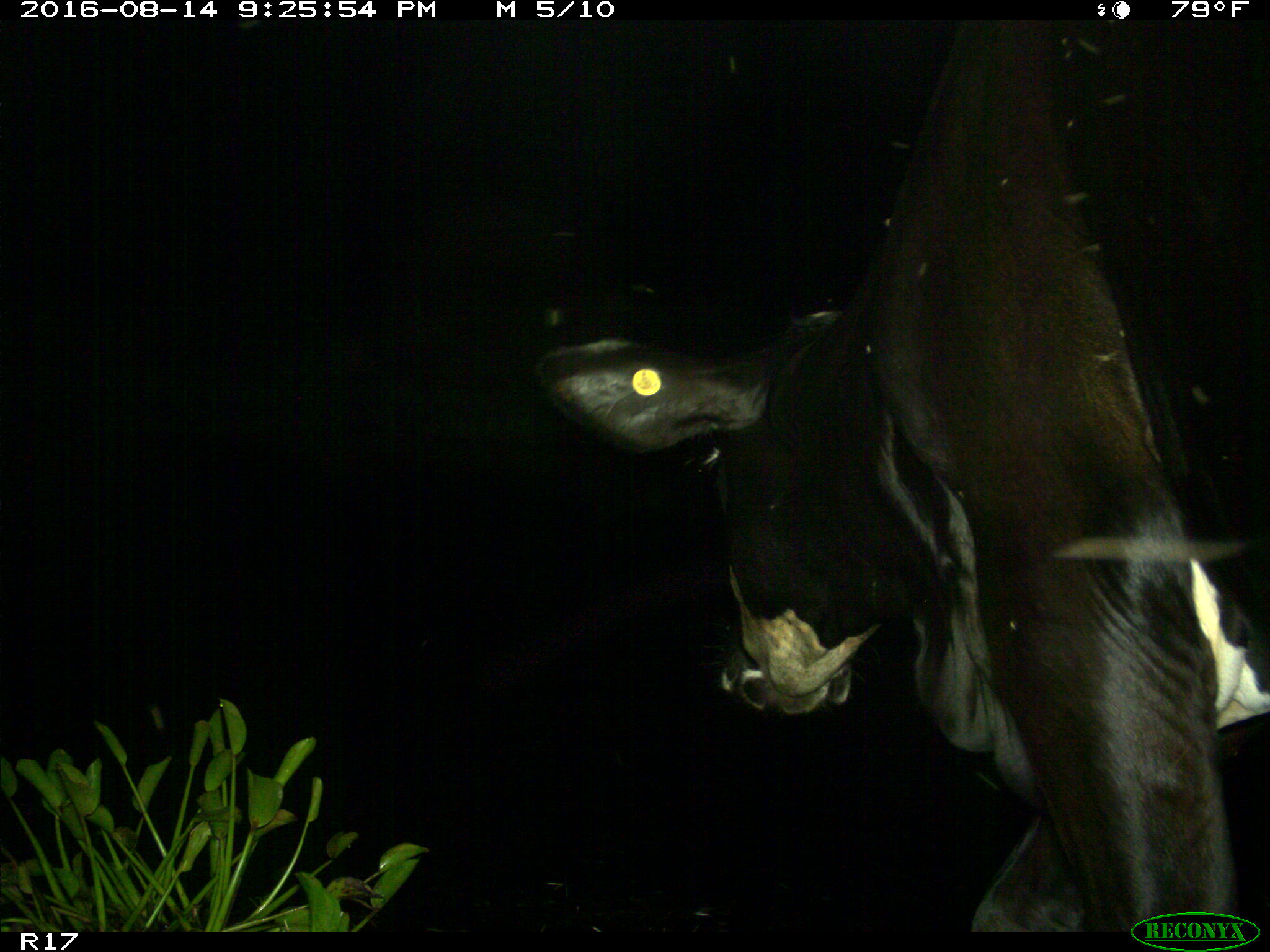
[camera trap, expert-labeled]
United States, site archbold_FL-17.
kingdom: Animalia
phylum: Chordata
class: Mammalia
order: Artiodactyla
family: Bovidae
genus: Bos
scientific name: Bos taurus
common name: domestic cow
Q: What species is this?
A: Bos taurus (domestic cow).